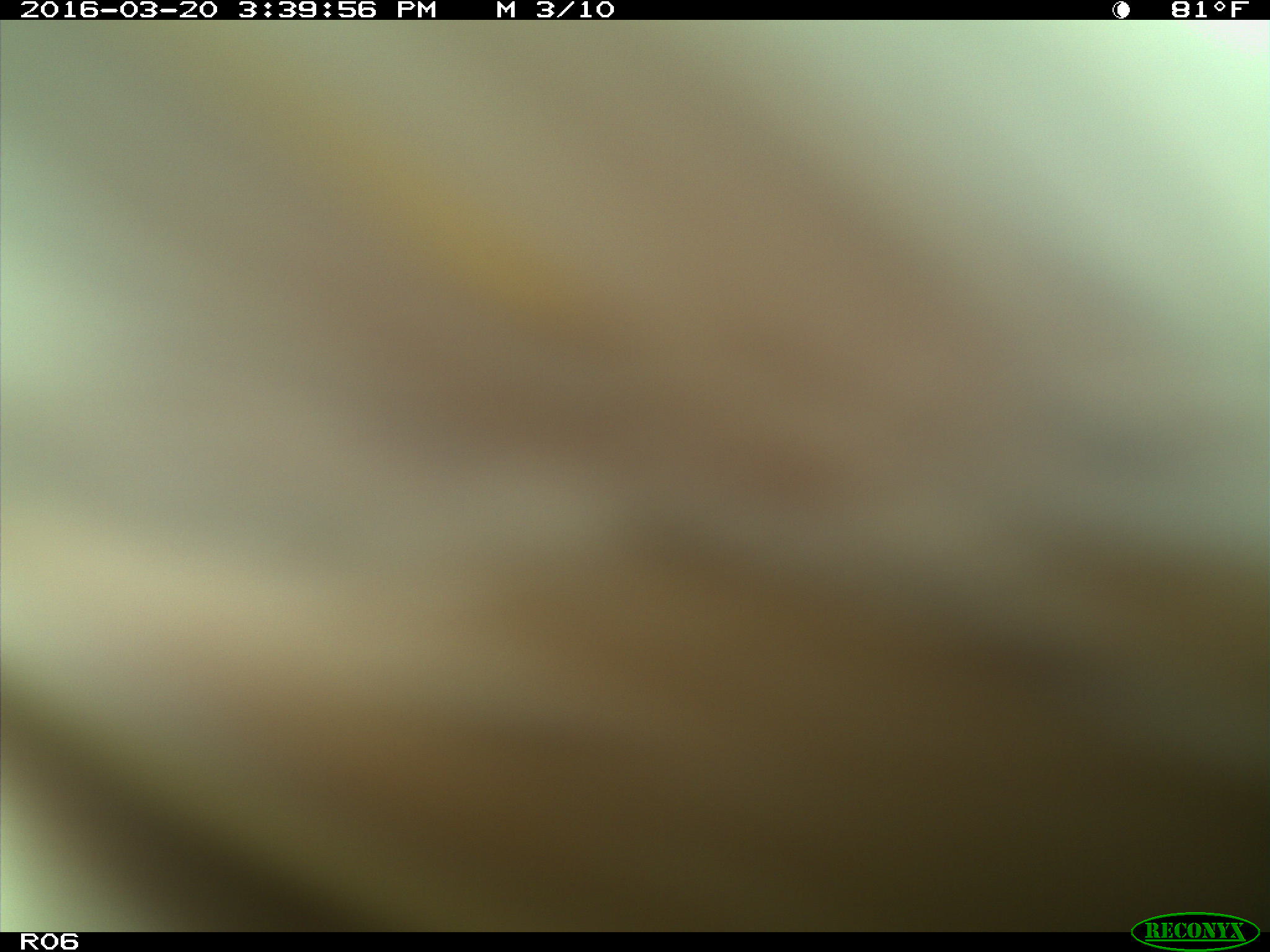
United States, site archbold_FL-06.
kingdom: Animalia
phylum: Chordata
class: Mammalia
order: Artiodactyla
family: Bovidae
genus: Bos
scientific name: Bos taurus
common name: domestic cow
Bos taurus (domestic cow).